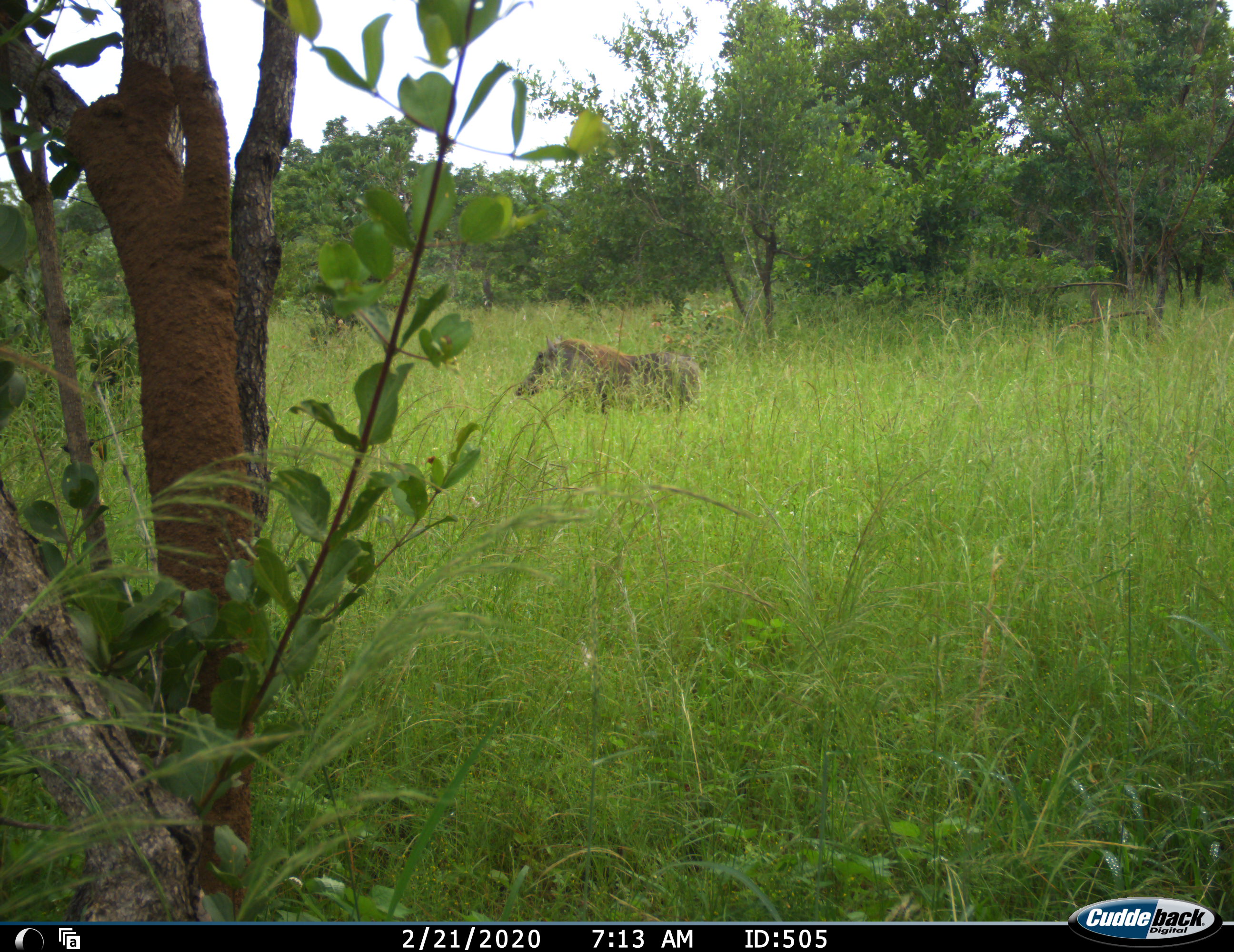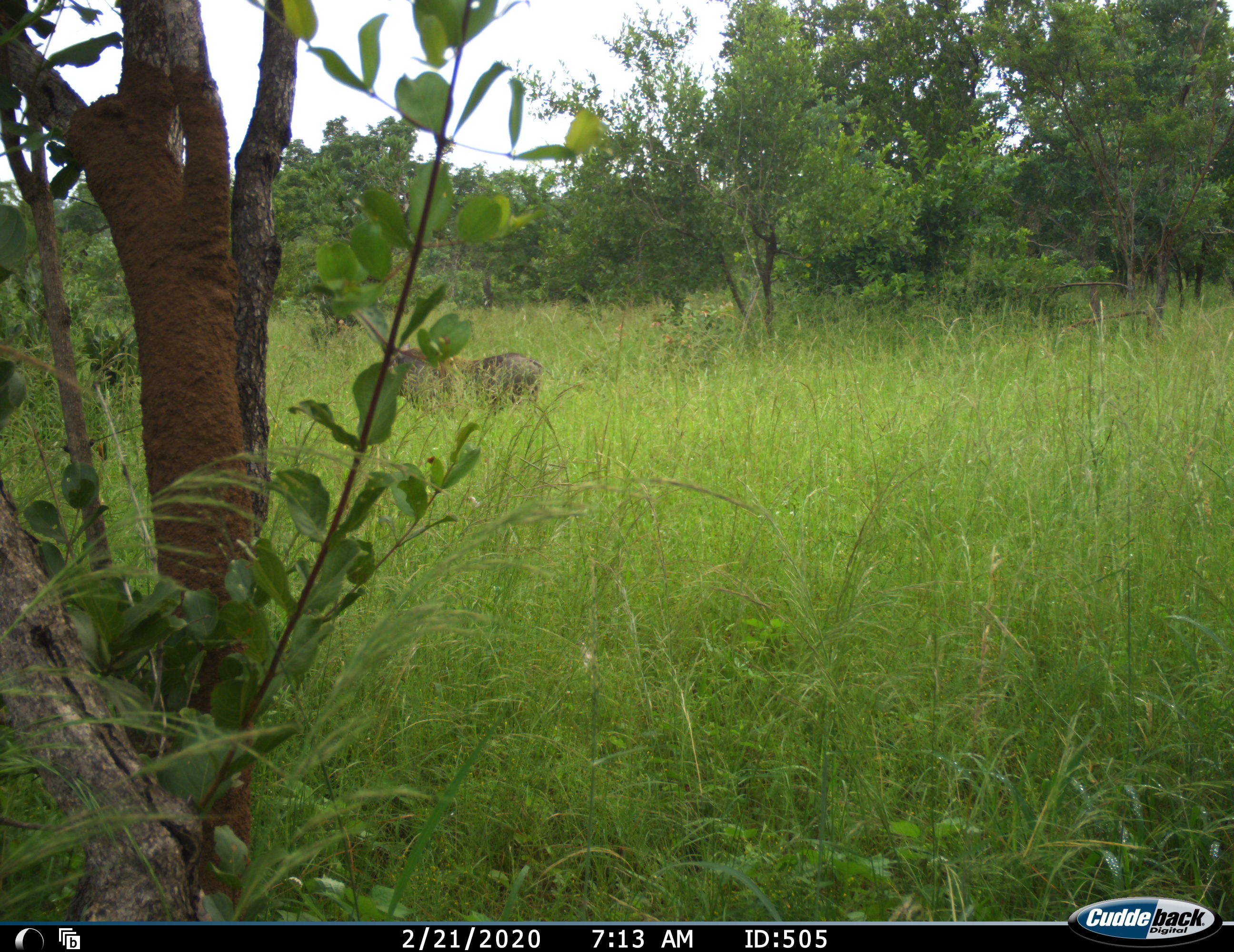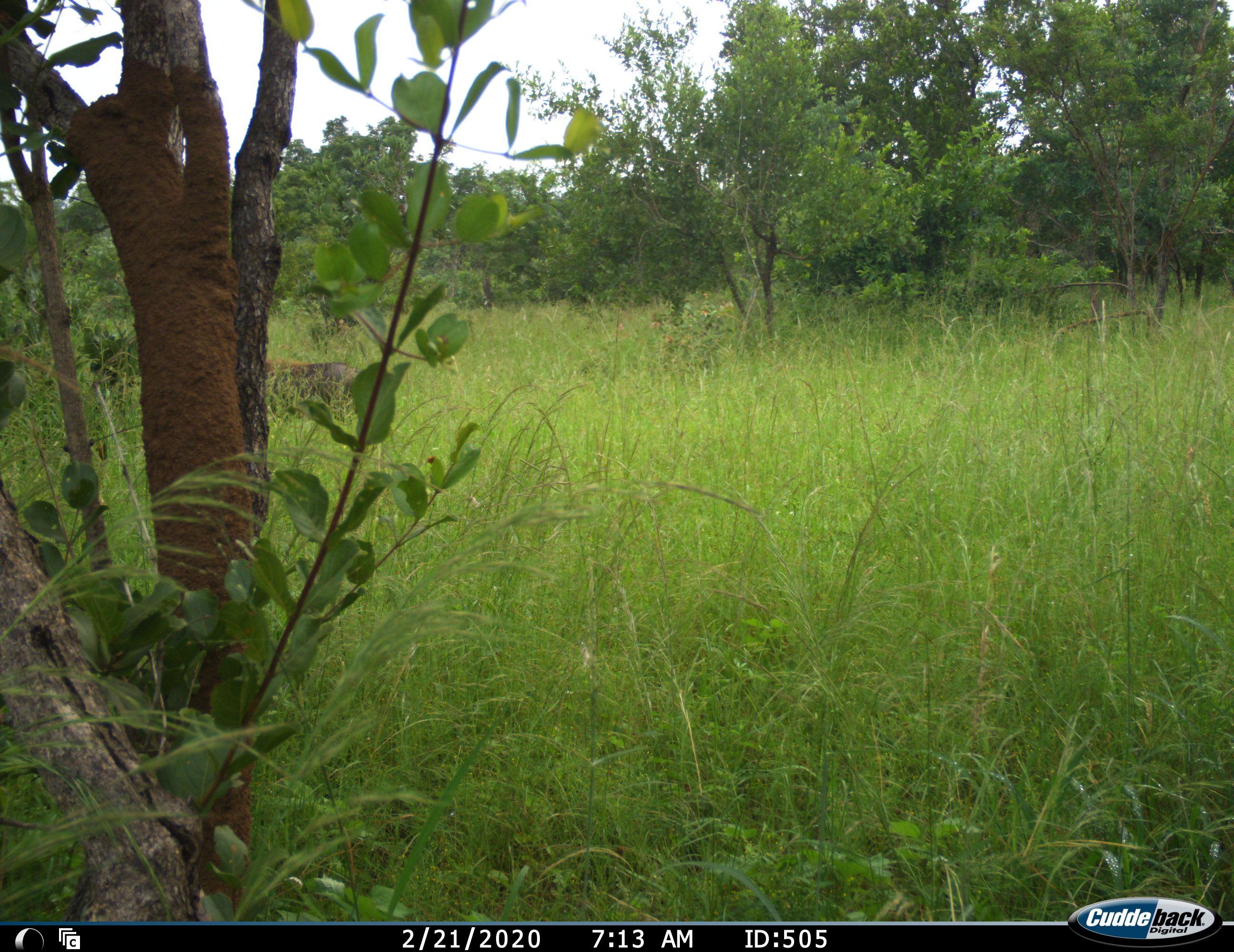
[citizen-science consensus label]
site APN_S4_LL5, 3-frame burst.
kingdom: Animalia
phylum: Chordata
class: Mammalia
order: Artiodactyla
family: Suidae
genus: Phacochoerus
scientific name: Phacochoerus africanus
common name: warthog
Warthog (Phacochoerus africanus), count 1. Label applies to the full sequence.